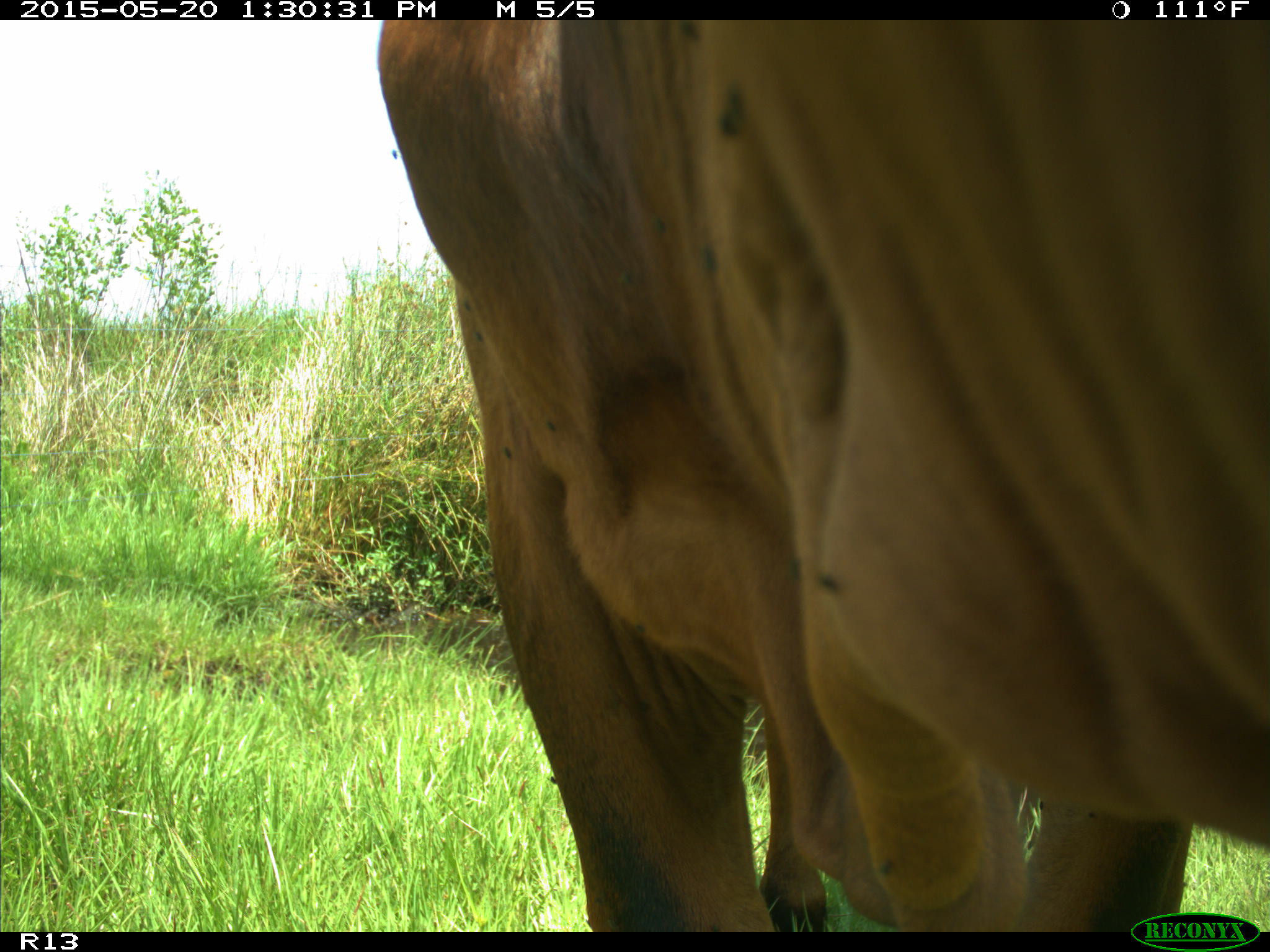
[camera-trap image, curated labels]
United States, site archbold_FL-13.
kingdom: Animalia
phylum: Chordata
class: Mammalia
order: Artiodactyla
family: Bovidae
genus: Bos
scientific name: Bos taurus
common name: domestic cow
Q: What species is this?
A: Bos taurus (domestic cow).